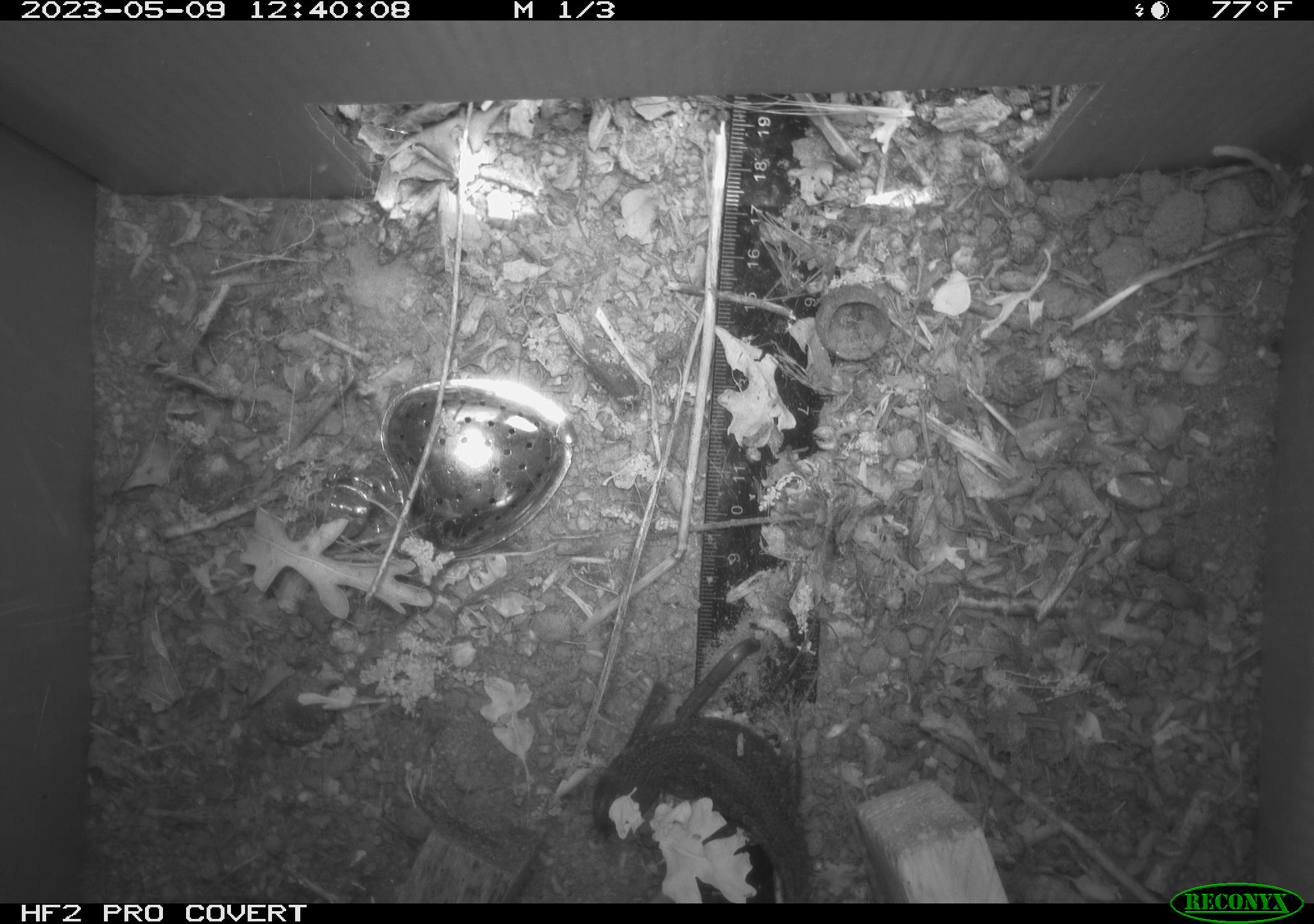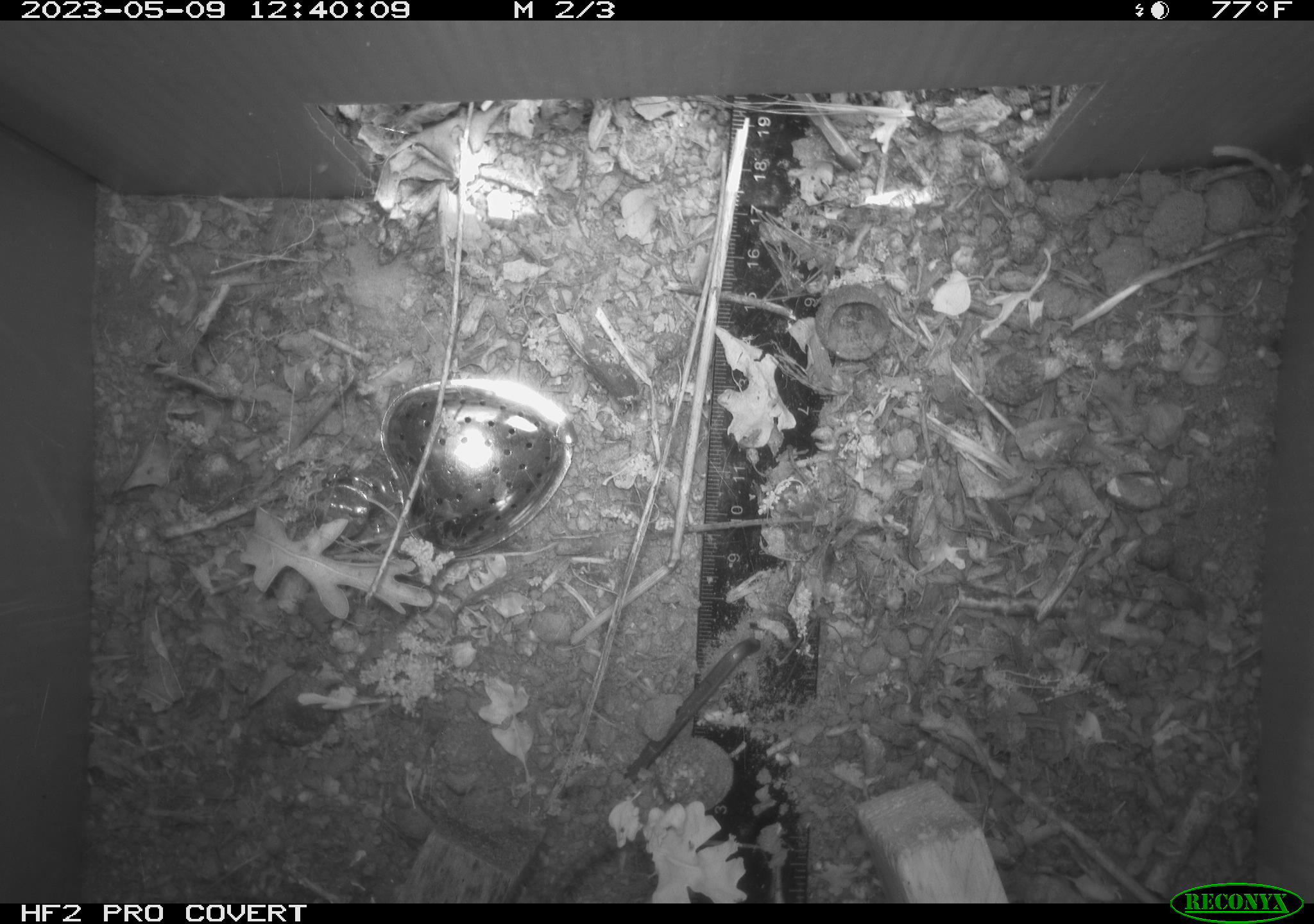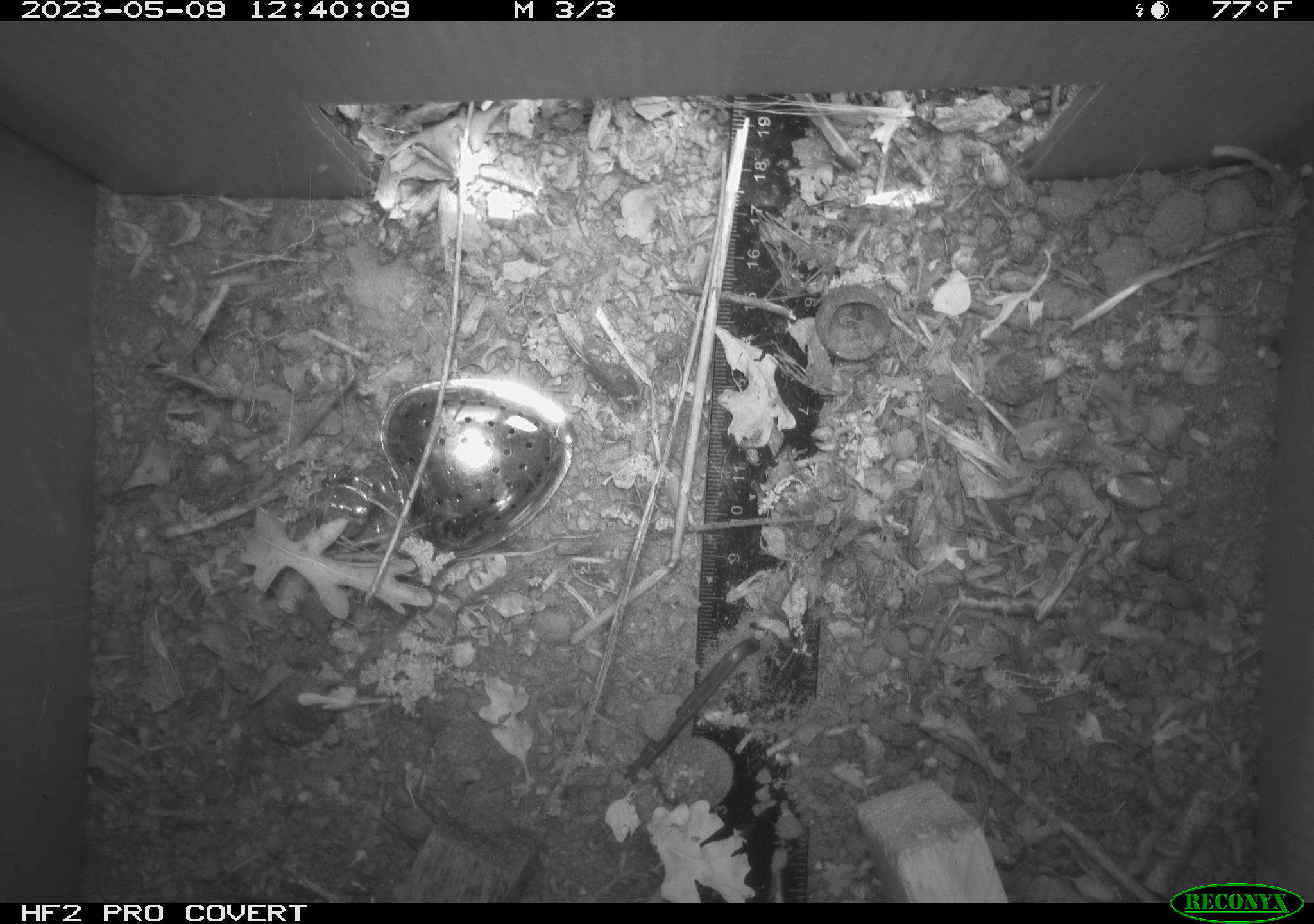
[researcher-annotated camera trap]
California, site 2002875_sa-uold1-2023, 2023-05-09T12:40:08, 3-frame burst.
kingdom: Animalia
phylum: Chordata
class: Reptilia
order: Squamata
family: Phrynosomatidae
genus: Sceloporus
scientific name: Sceloporus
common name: spiny lizards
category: sceloporus species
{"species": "sceloporus species (spiny lizards) (Sceloporus)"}